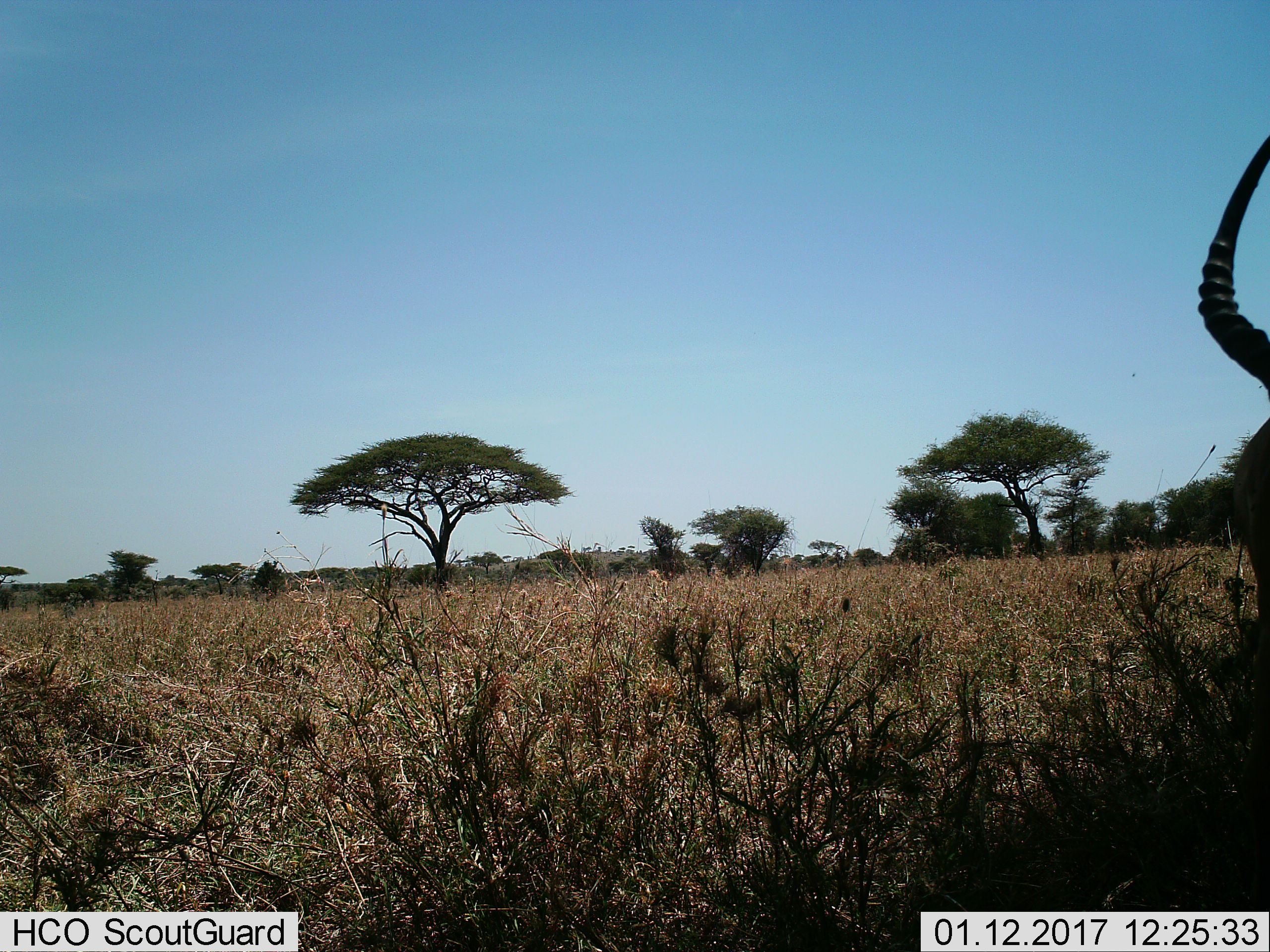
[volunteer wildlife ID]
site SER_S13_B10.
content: unidentified animal